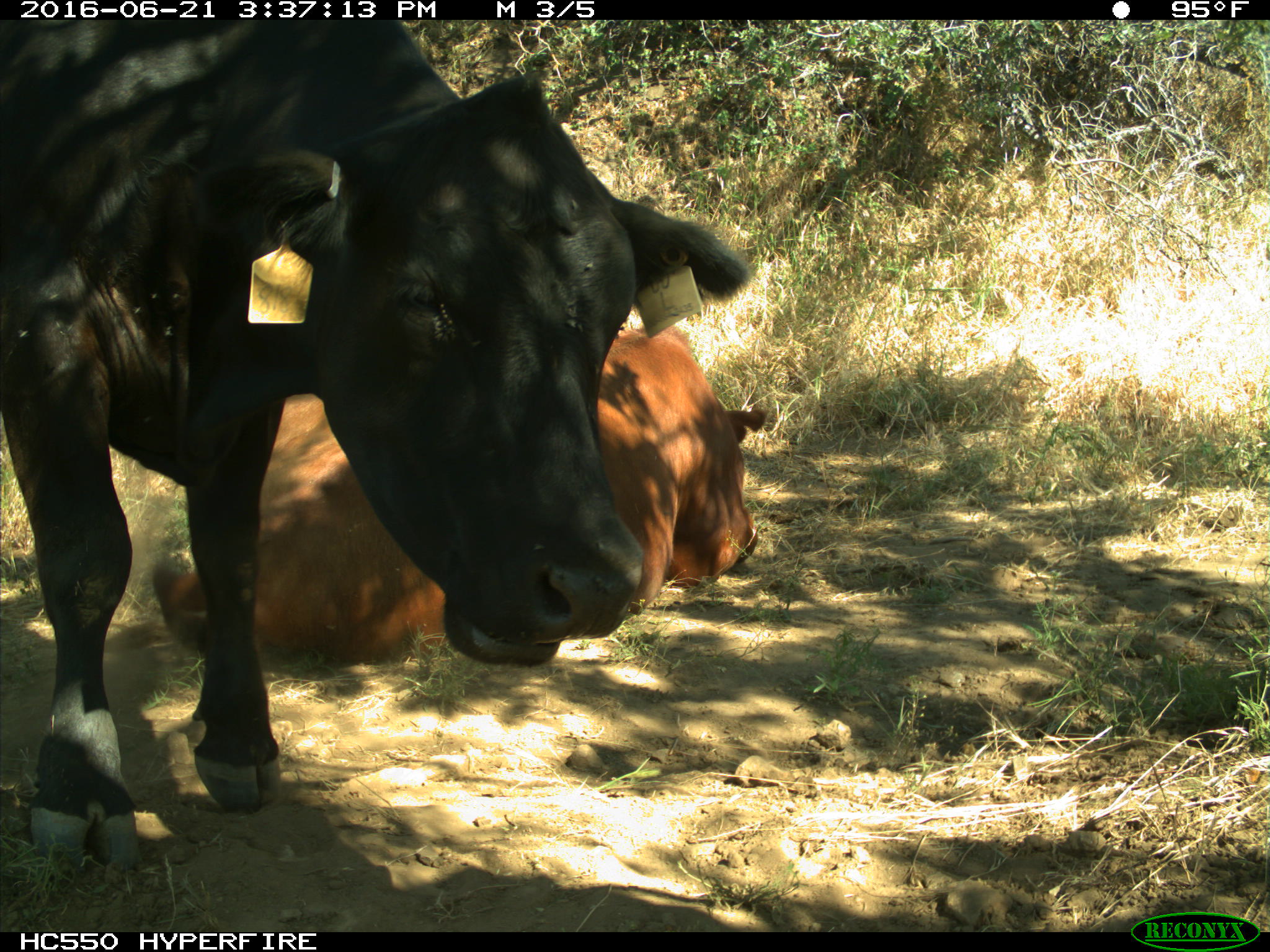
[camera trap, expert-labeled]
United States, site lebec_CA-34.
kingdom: Animalia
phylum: Chordata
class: Mammalia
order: Artiodactyla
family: Bovidae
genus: Bos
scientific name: Bos taurus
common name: domestic cow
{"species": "Bos taurus (domestic cow)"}